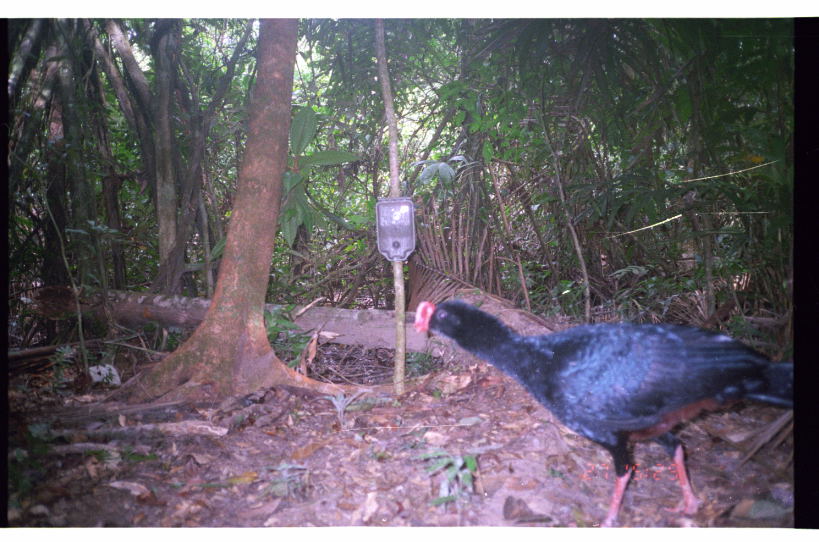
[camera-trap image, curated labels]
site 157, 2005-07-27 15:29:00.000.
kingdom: Animalia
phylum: Chordata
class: Aves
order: Galliformes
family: Cracidae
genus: Mitu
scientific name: Mitu tuberosum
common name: razor-billed curassow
Mitu tuberosum (razor-billed curassow).